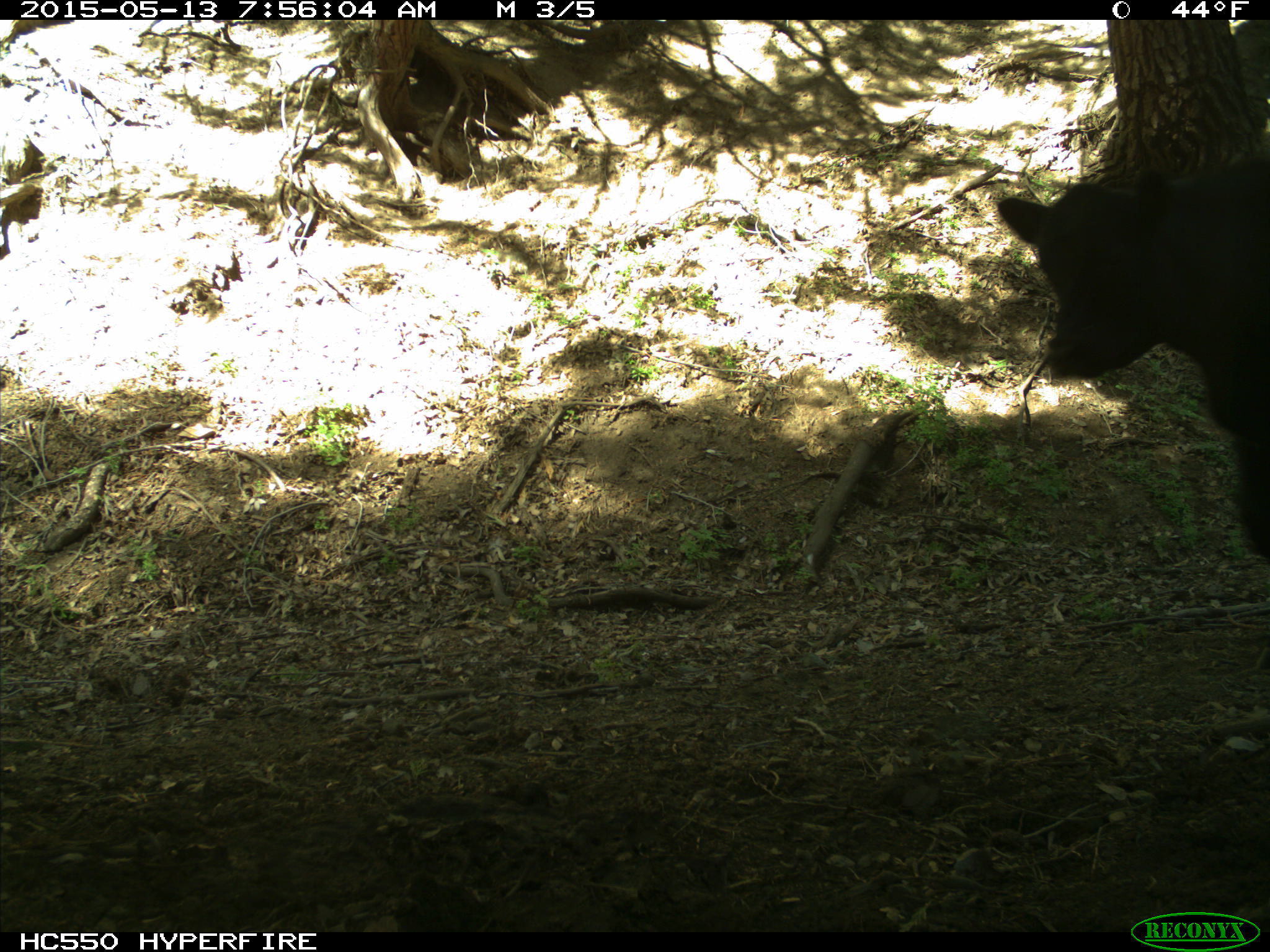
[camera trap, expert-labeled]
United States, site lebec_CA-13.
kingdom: Animalia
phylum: Chordata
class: Mammalia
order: Artiodactyla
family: Bovidae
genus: Bos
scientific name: Bos taurus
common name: domestic cow